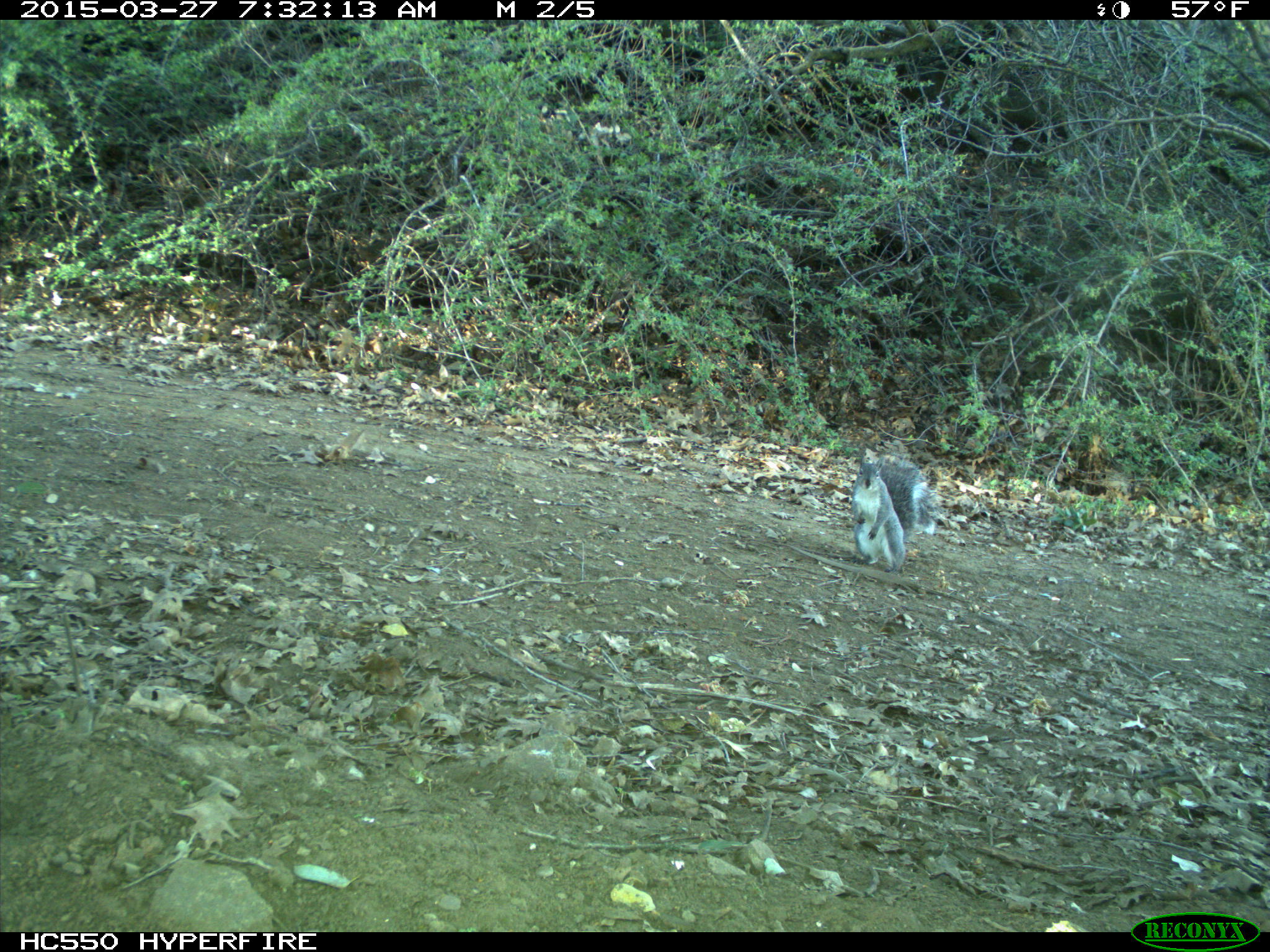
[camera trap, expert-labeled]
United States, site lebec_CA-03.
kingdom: Animalia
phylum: Chordata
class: Mammalia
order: Rodentia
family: Sciuridae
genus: Sciurus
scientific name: Sciurus carolinensis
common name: eastern gray squirrel